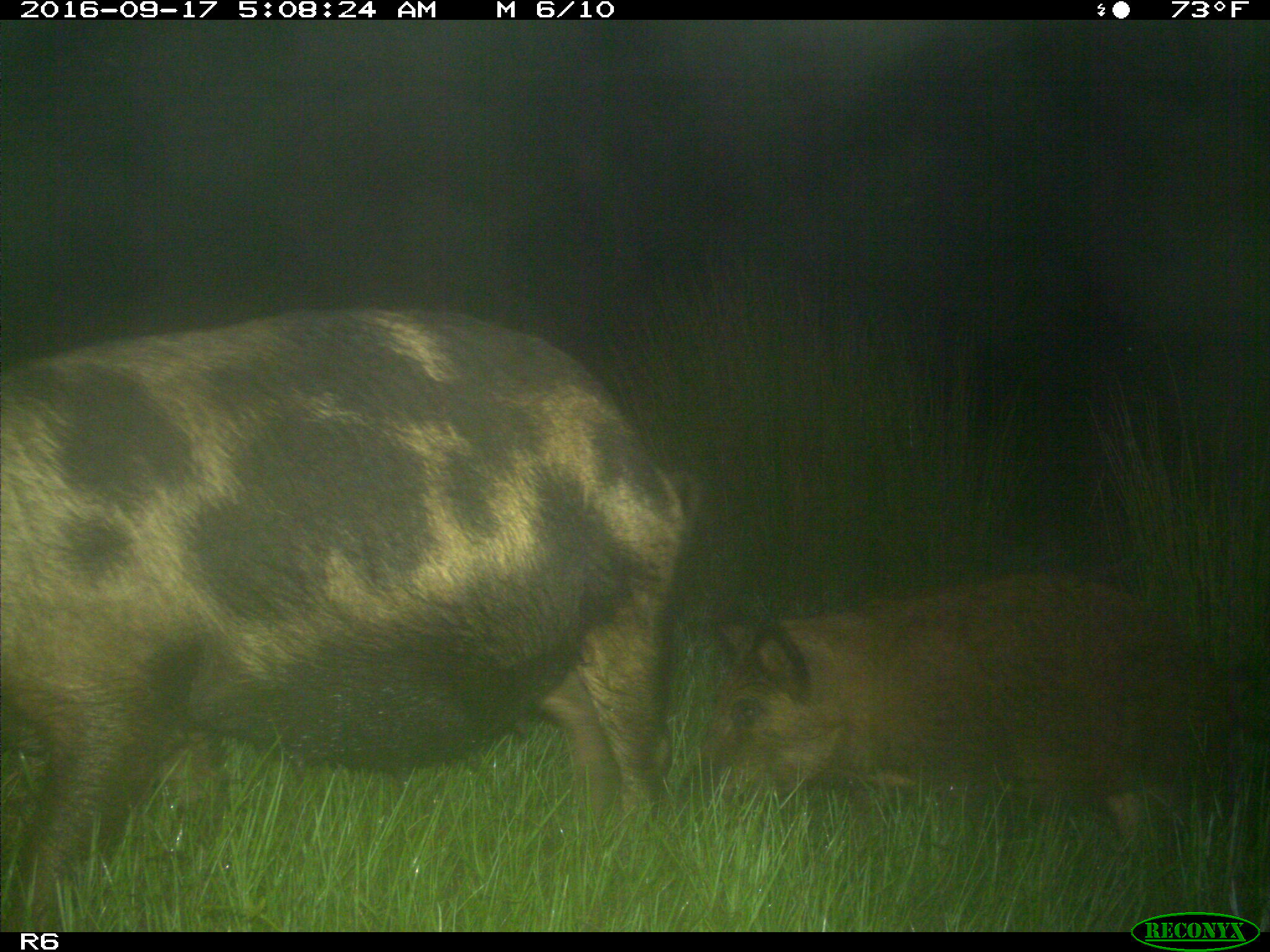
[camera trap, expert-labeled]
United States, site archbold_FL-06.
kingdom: Animalia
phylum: Chordata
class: Mammalia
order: Artiodactyla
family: Suidae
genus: Sus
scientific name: Sus scrofa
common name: wild boar